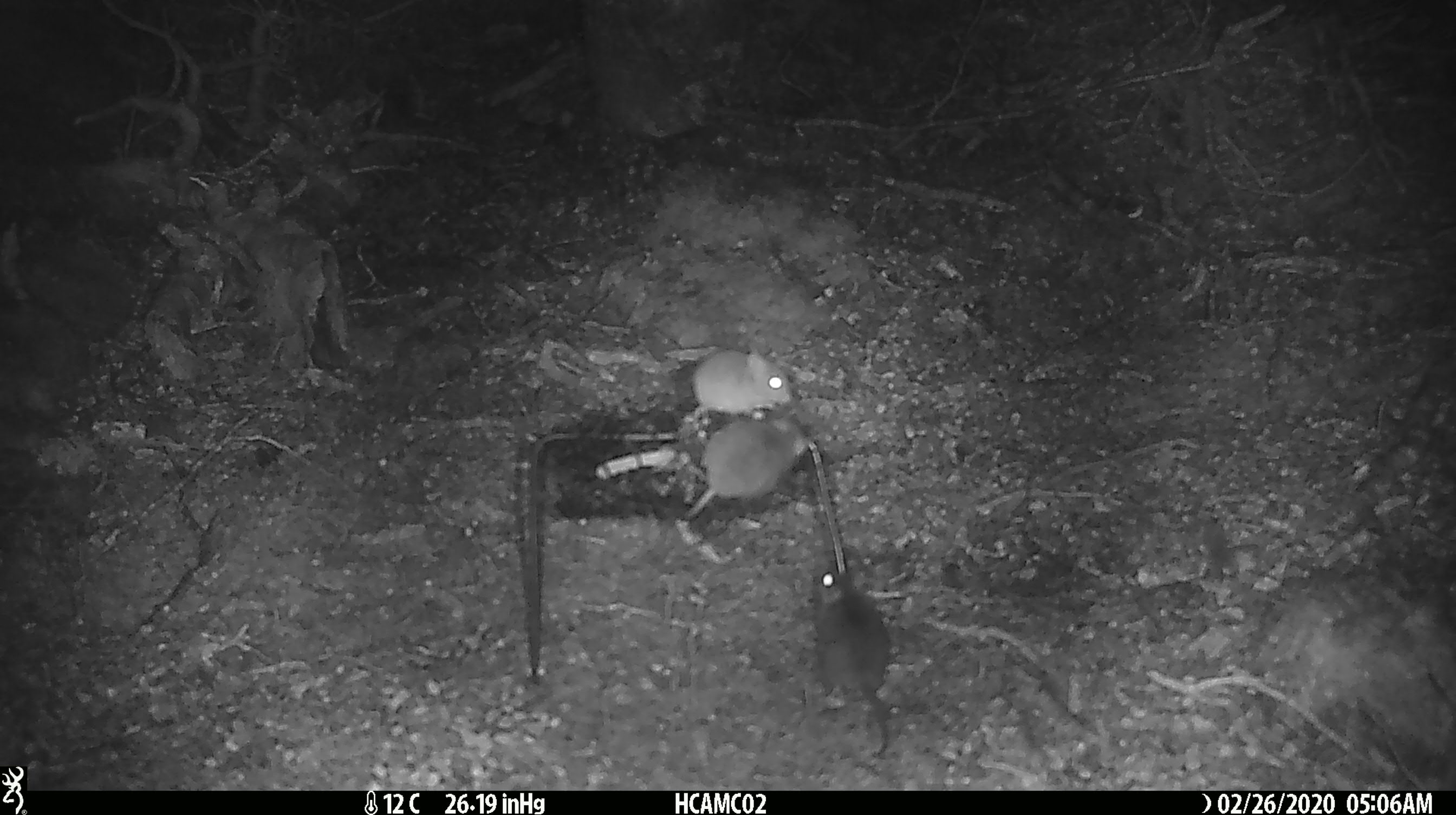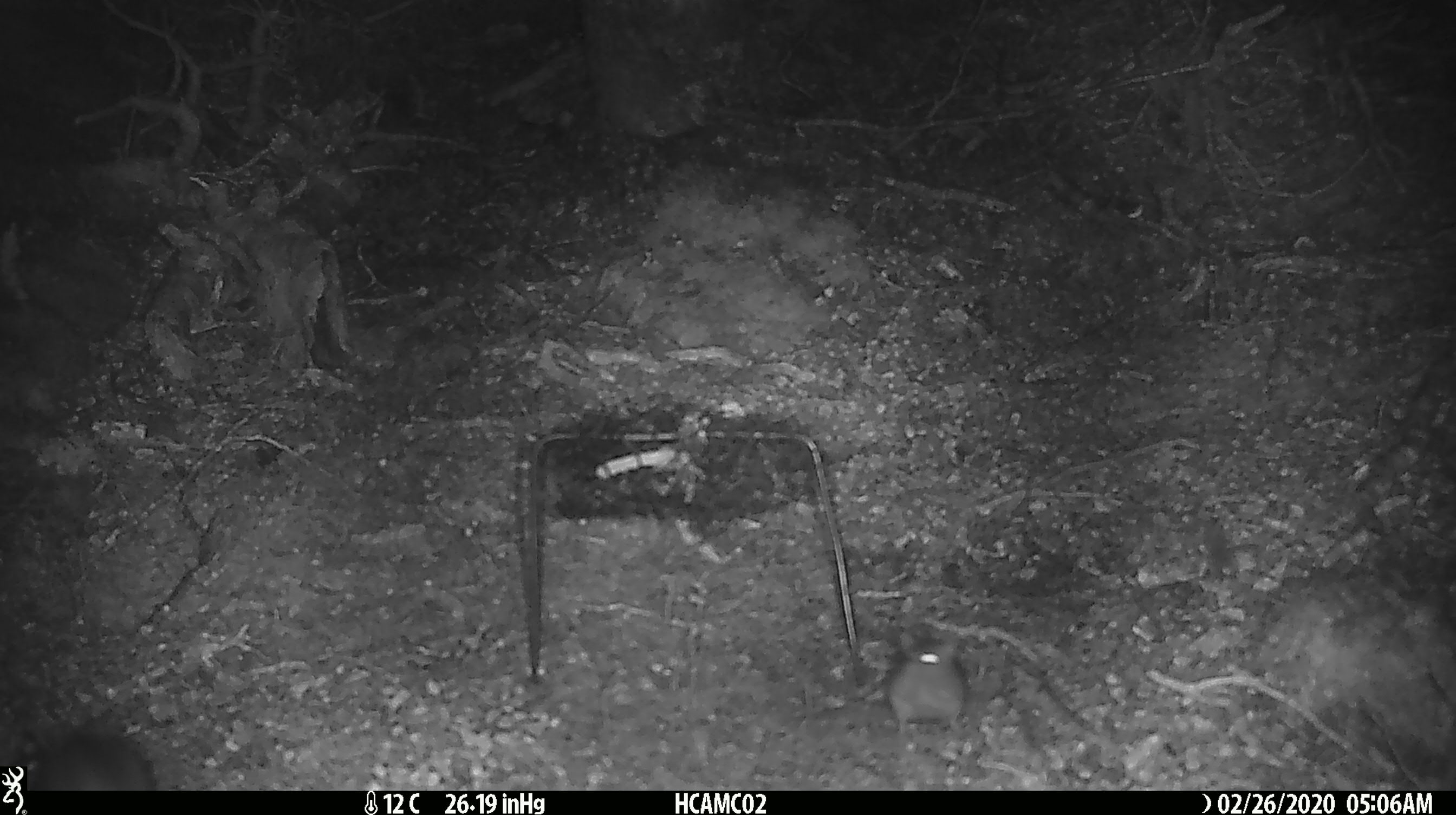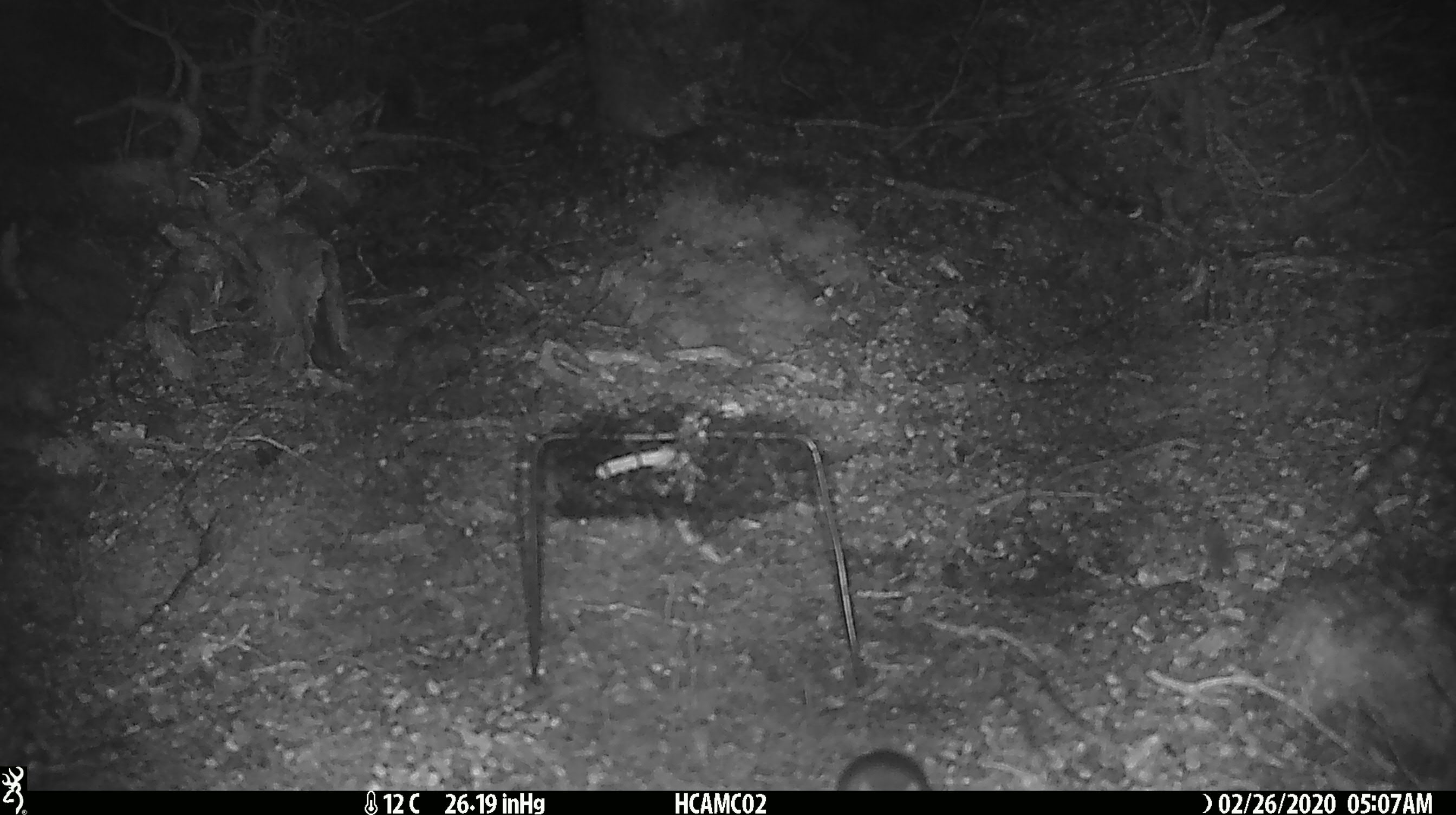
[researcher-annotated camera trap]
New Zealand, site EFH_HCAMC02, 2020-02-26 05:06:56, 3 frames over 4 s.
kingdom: Animalia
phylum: Chordata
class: Mammalia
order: Rodentia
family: Muridae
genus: Mus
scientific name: Mus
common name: mouse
Mouse (Mus).